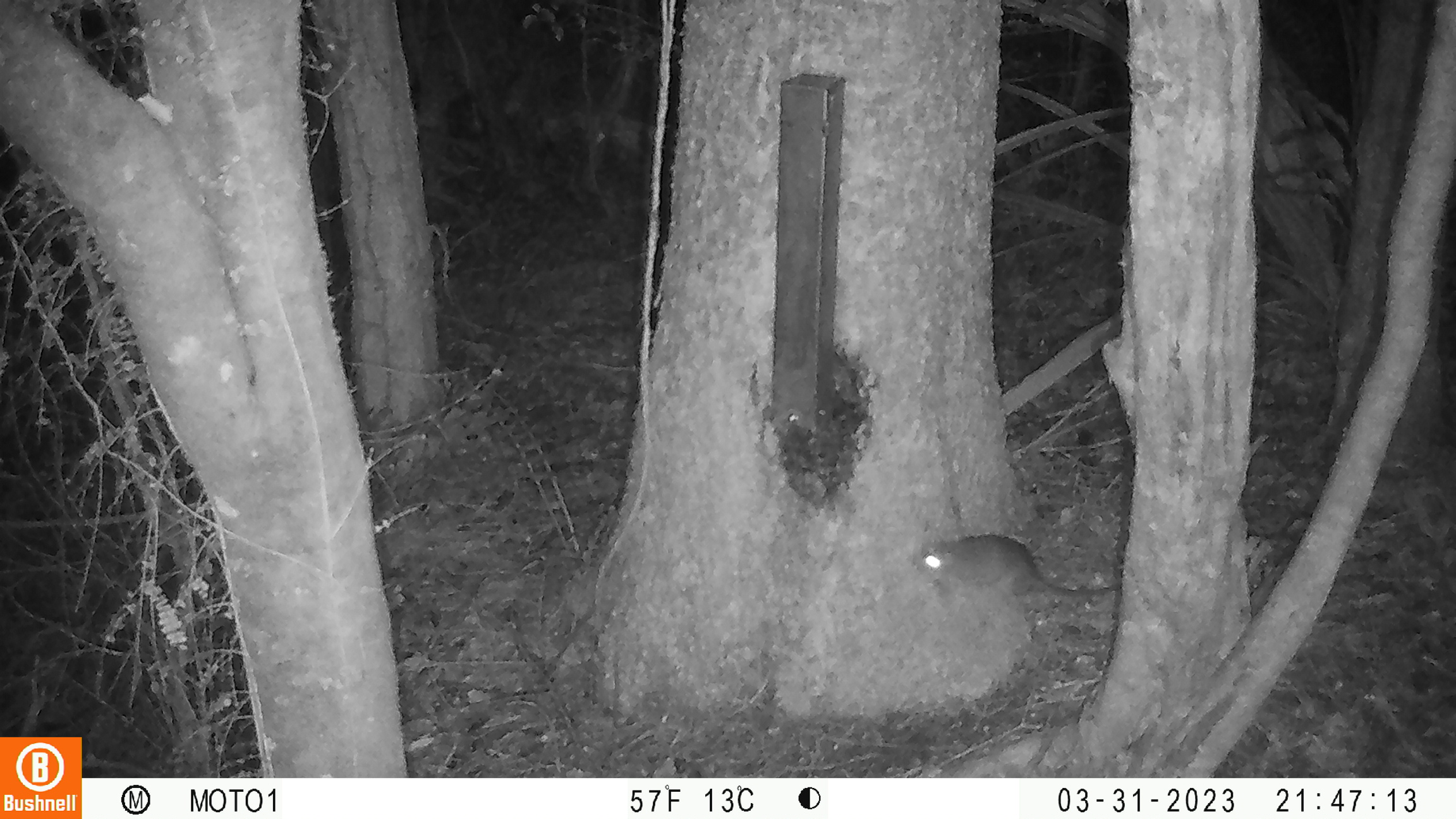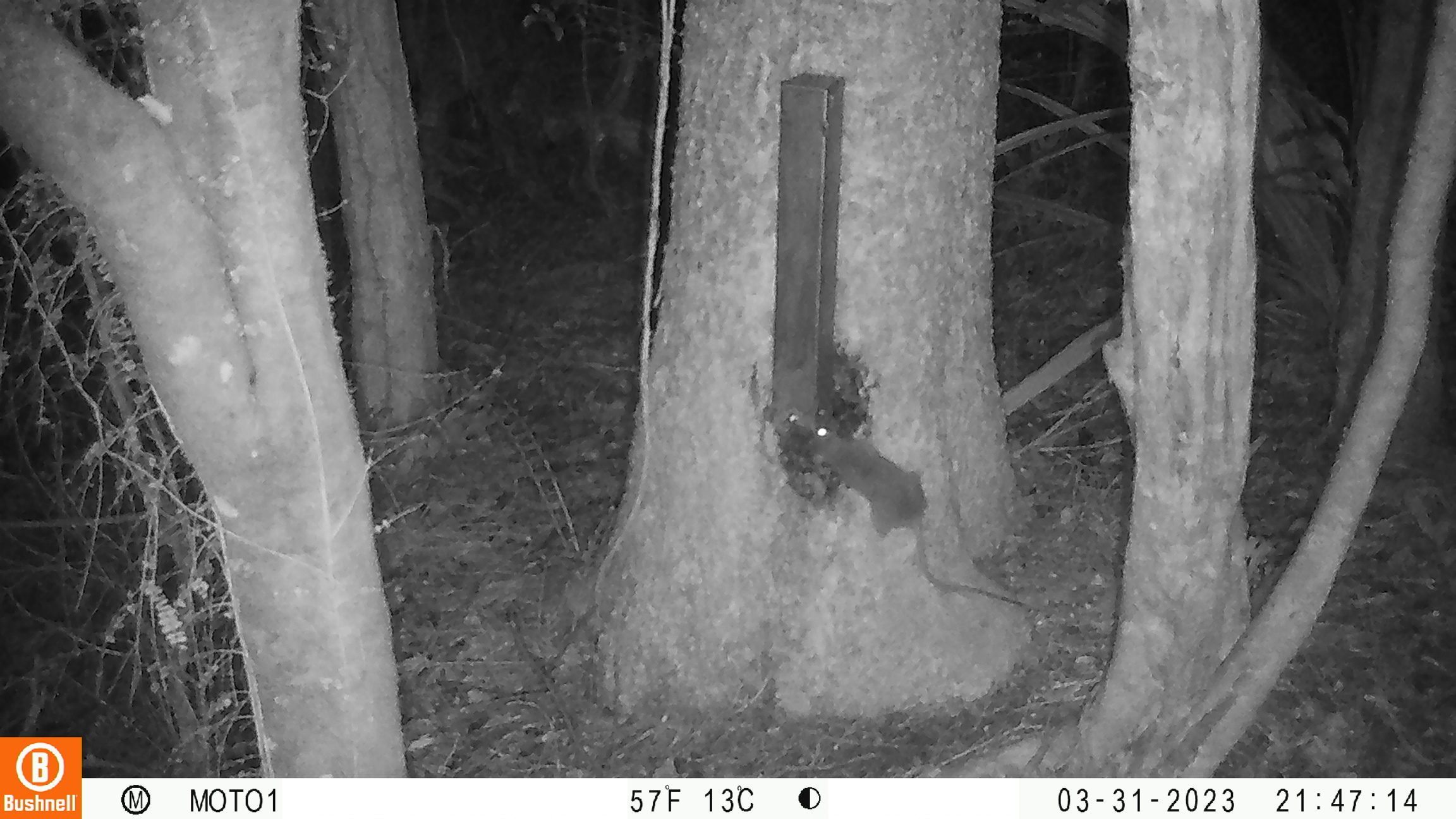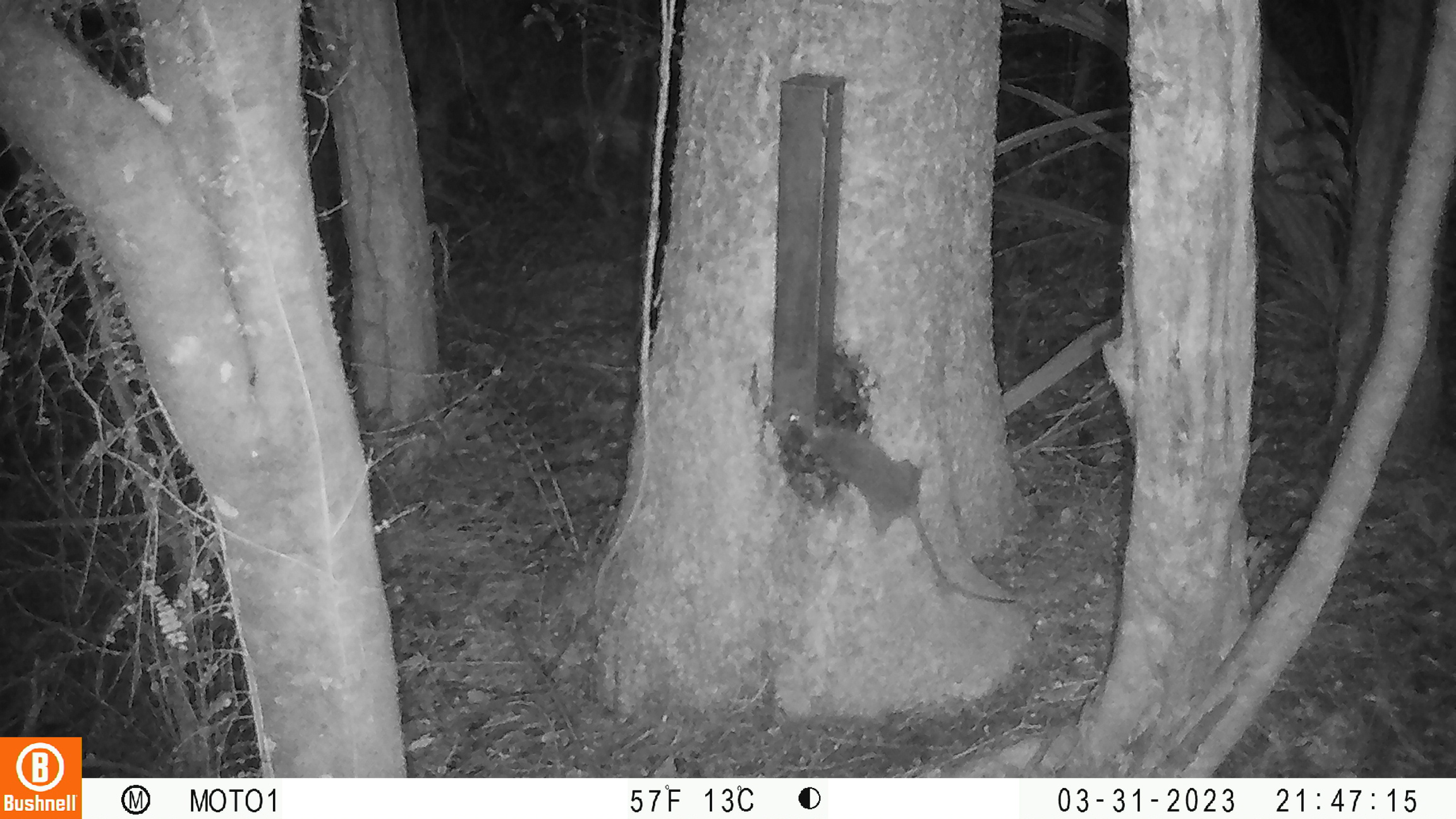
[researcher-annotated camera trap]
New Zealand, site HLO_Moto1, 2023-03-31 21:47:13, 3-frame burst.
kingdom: Animalia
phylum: Chordata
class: Mammalia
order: Rodentia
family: Muridae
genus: Rattus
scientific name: Rattus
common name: rat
Rat (Rattus).